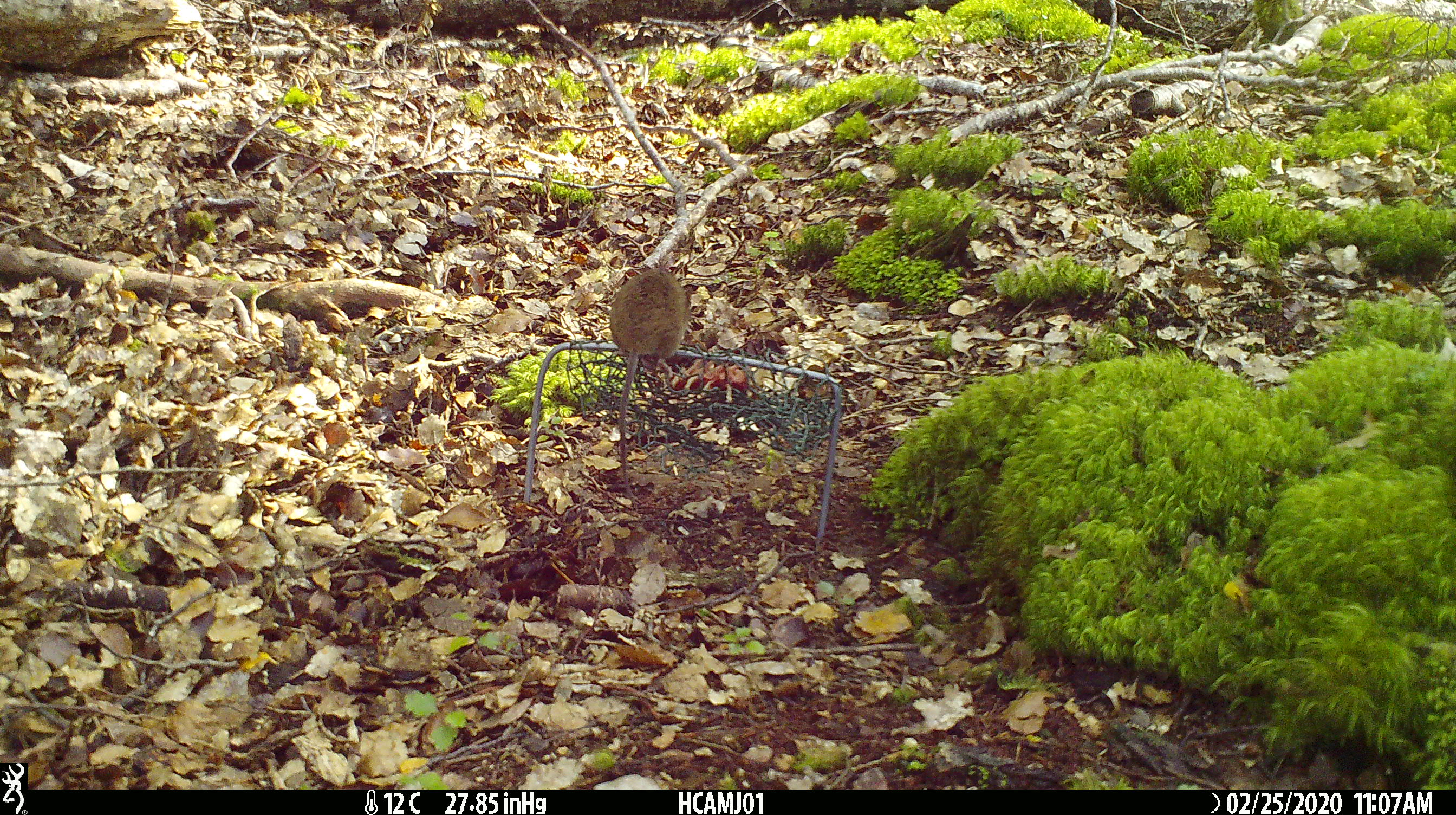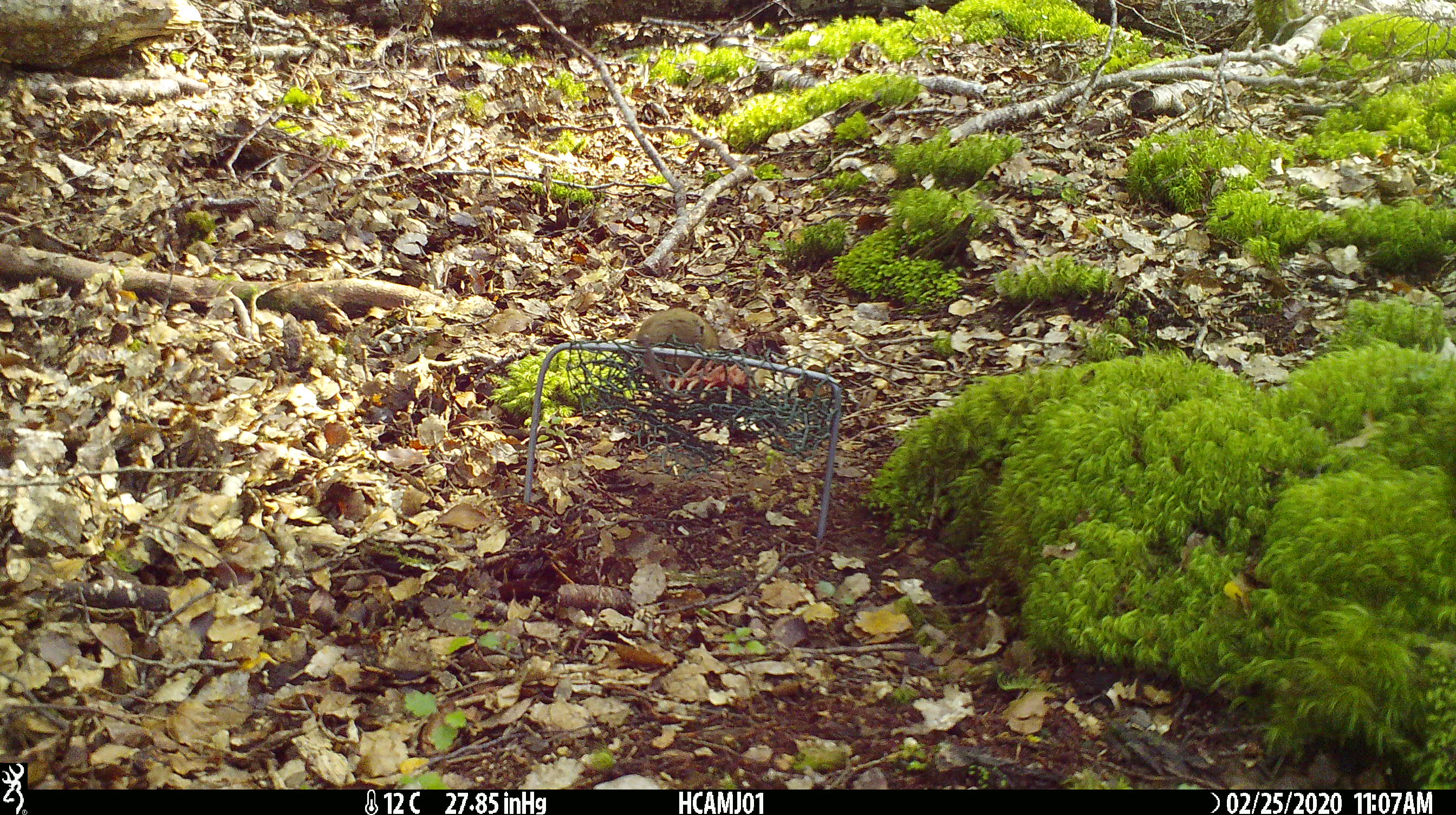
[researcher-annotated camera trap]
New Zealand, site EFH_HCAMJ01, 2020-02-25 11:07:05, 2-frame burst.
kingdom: Animalia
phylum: Chordata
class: Mammalia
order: Rodentia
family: Muridae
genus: Mus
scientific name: Mus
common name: mouse